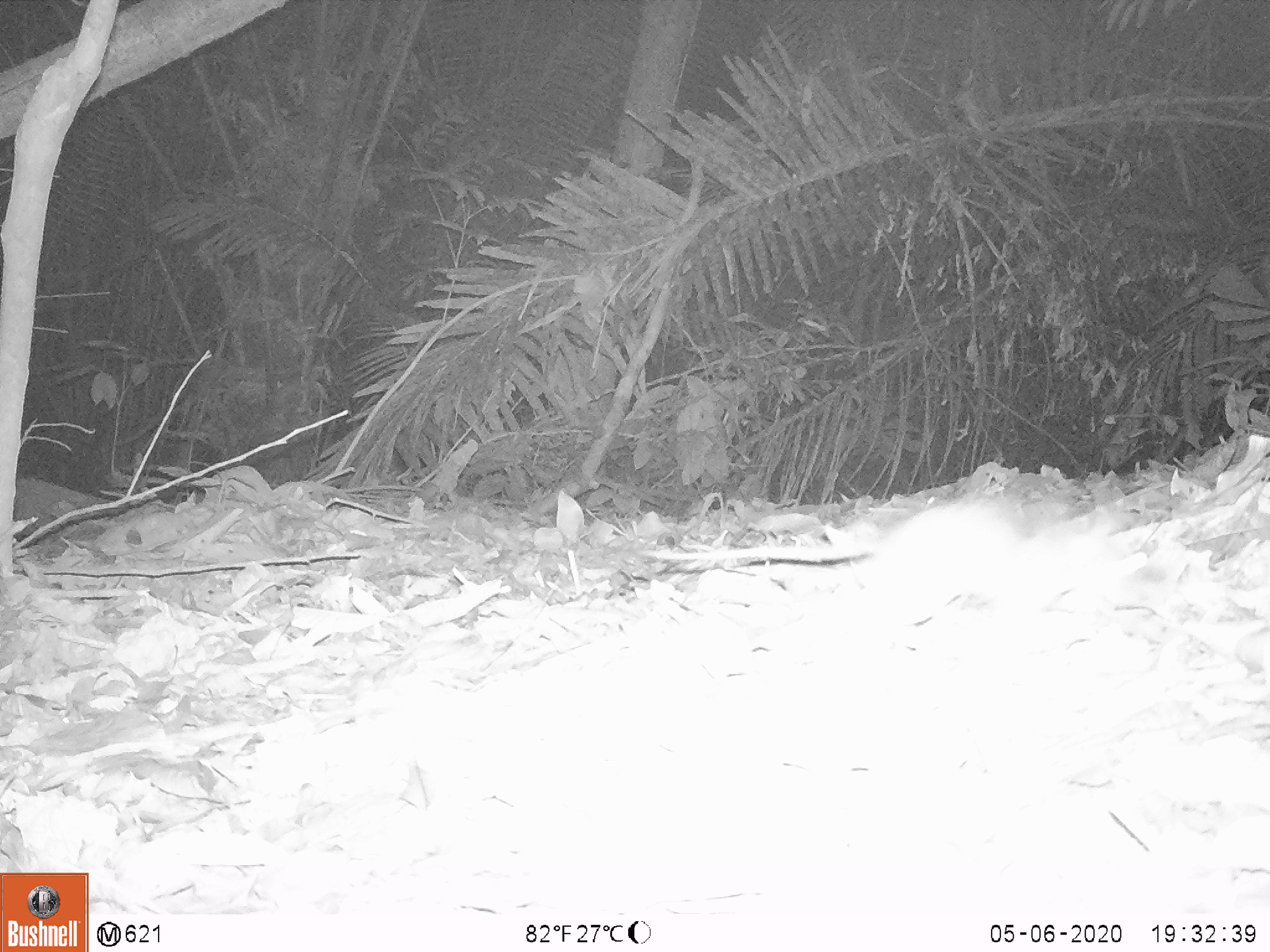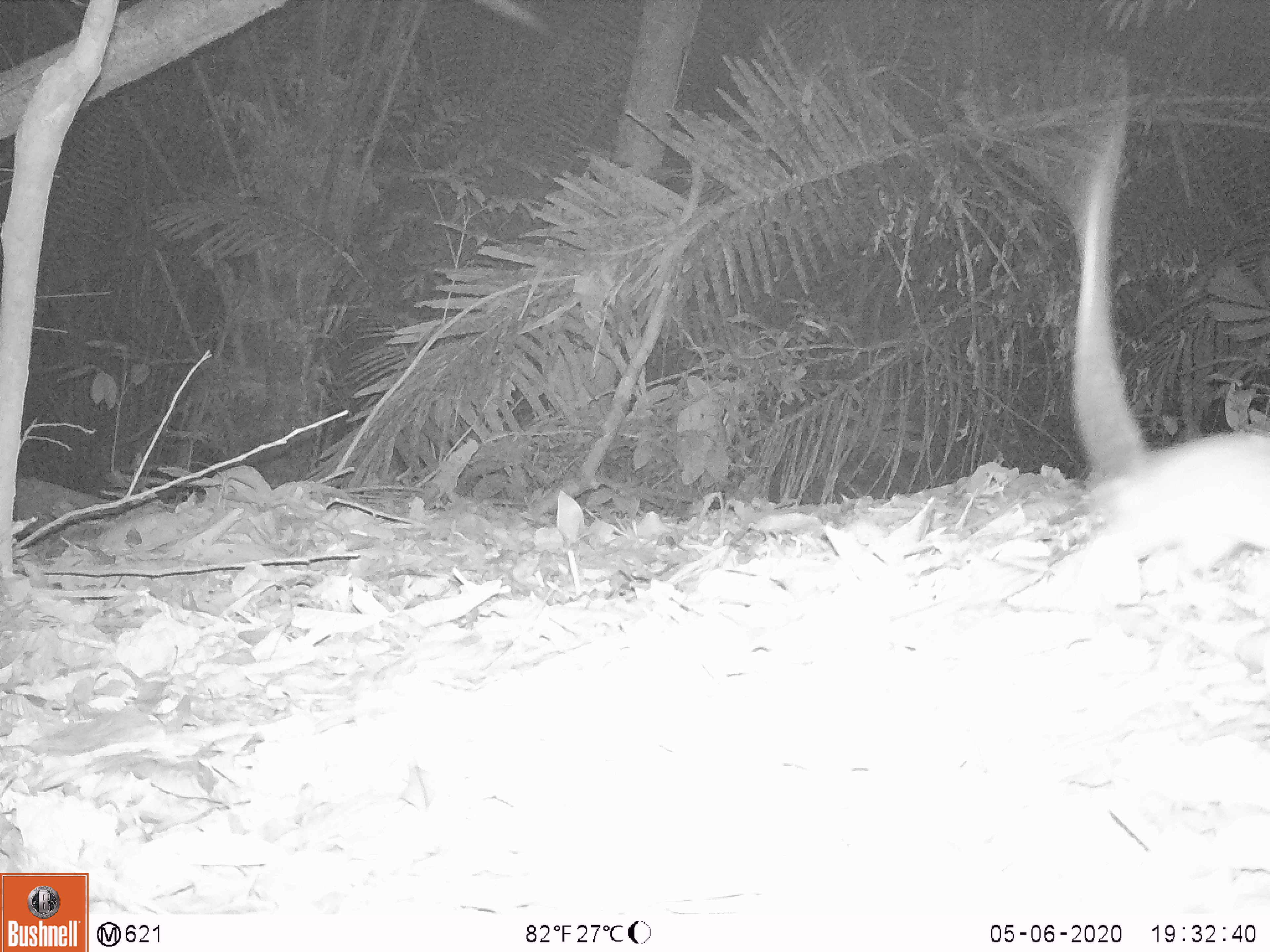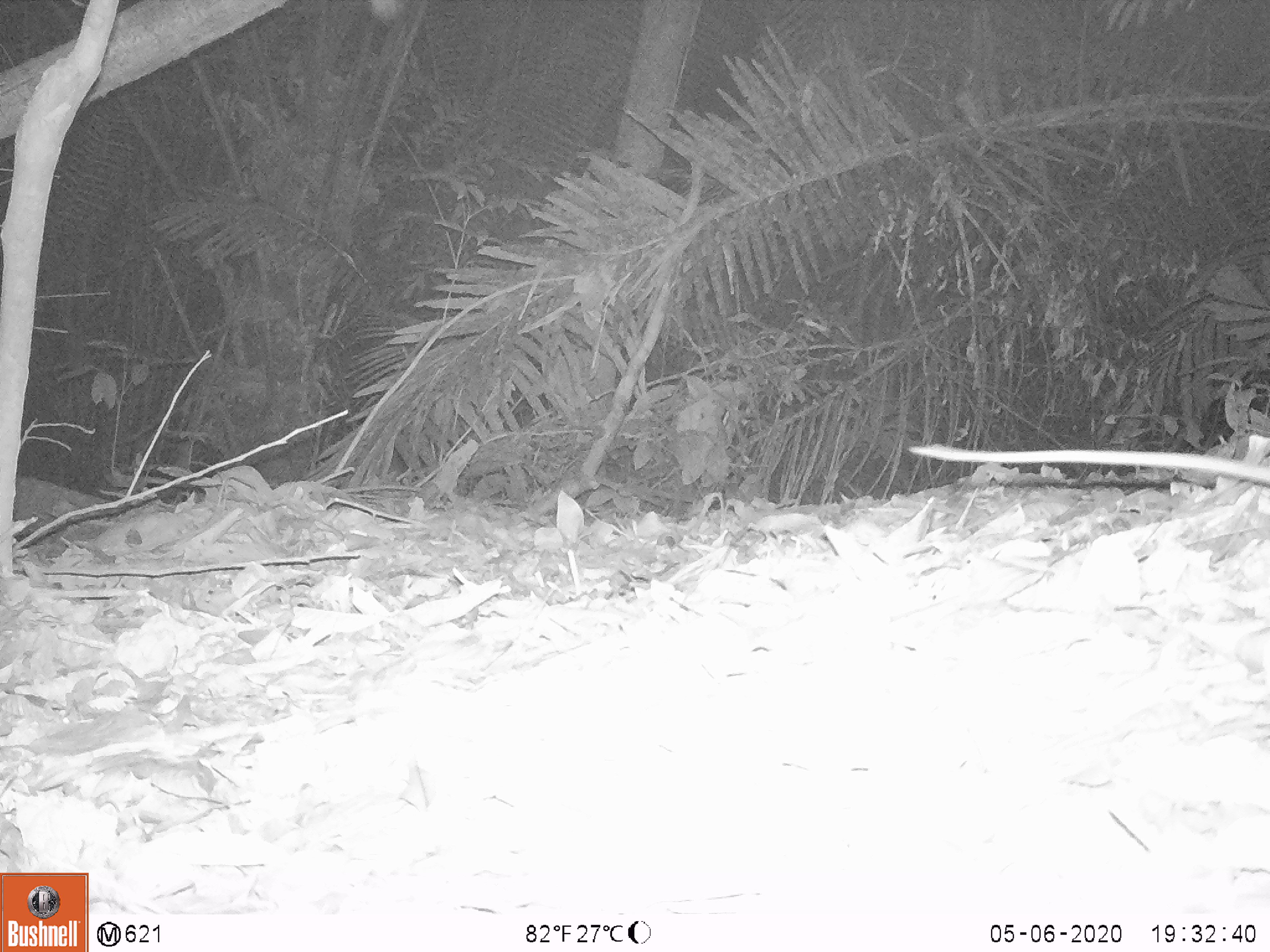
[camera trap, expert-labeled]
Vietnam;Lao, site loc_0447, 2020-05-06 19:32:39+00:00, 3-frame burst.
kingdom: Animalia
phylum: Chordata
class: Mammalia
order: Rodentia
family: Muridae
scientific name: Muridae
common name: old-world mice and rats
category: unidentified murid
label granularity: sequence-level